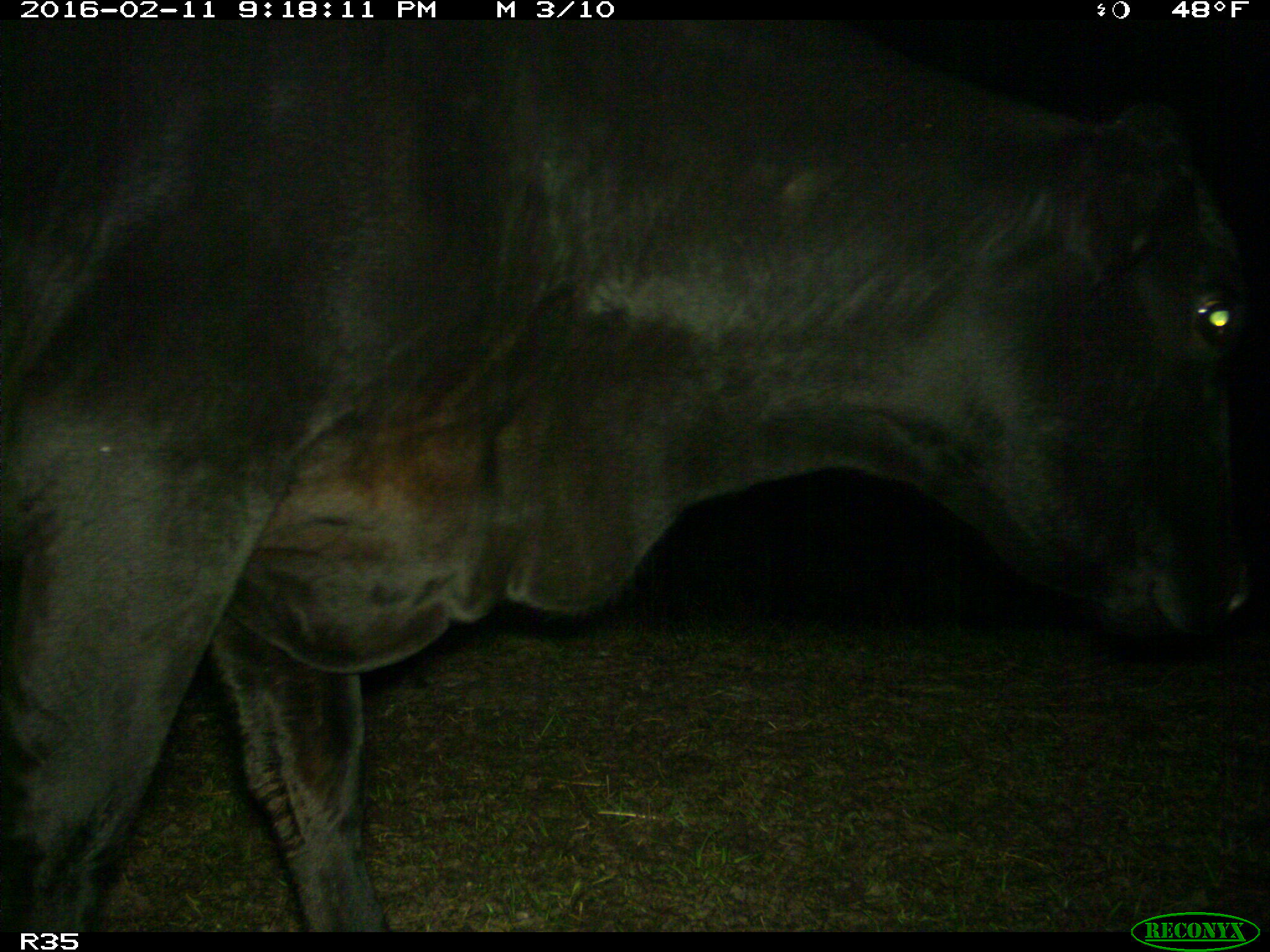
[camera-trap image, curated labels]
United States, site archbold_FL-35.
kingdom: Animalia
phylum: Chordata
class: Mammalia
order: Artiodactyla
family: Bovidae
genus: Bos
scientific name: Bos taurus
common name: domestic cow